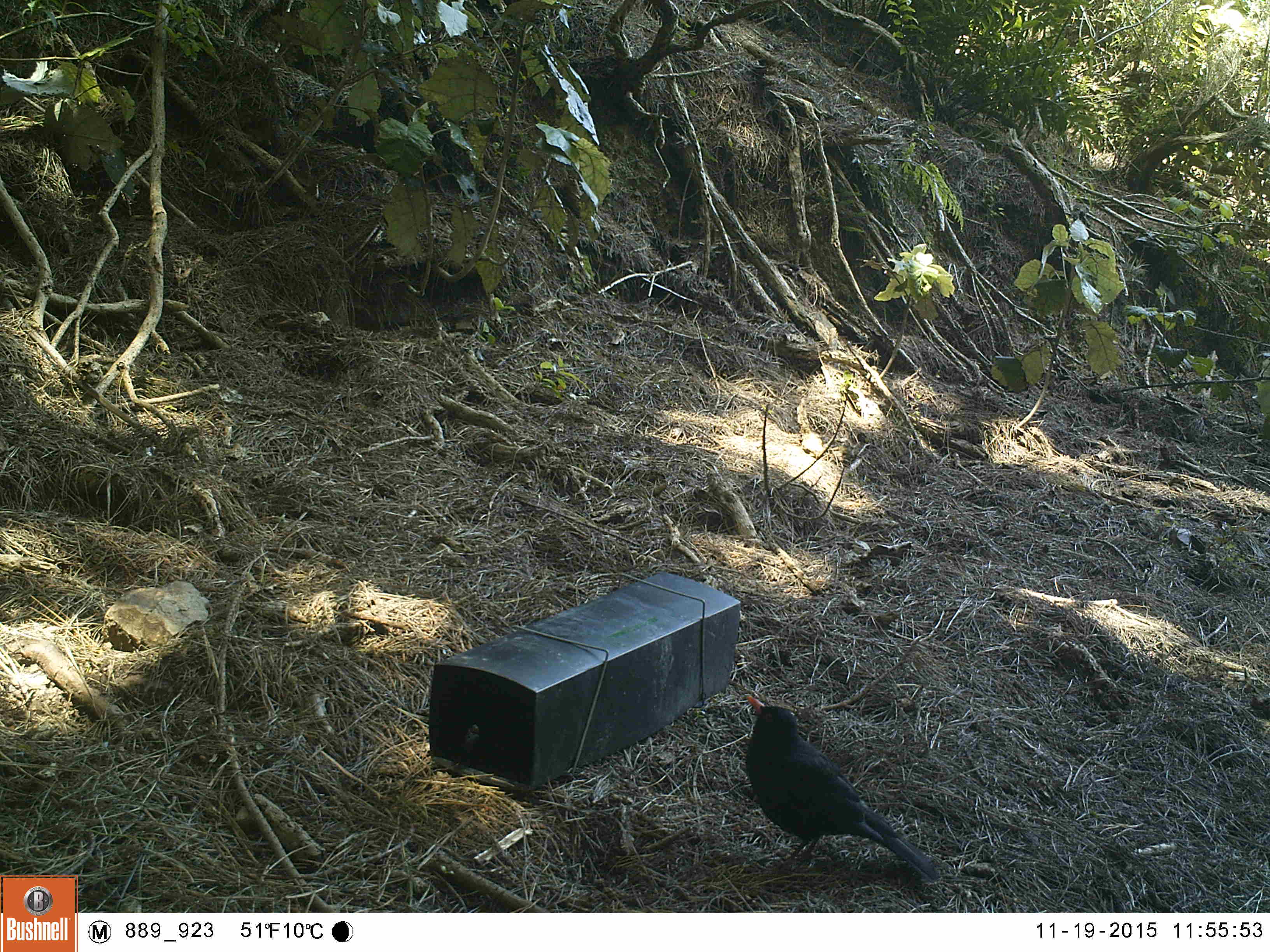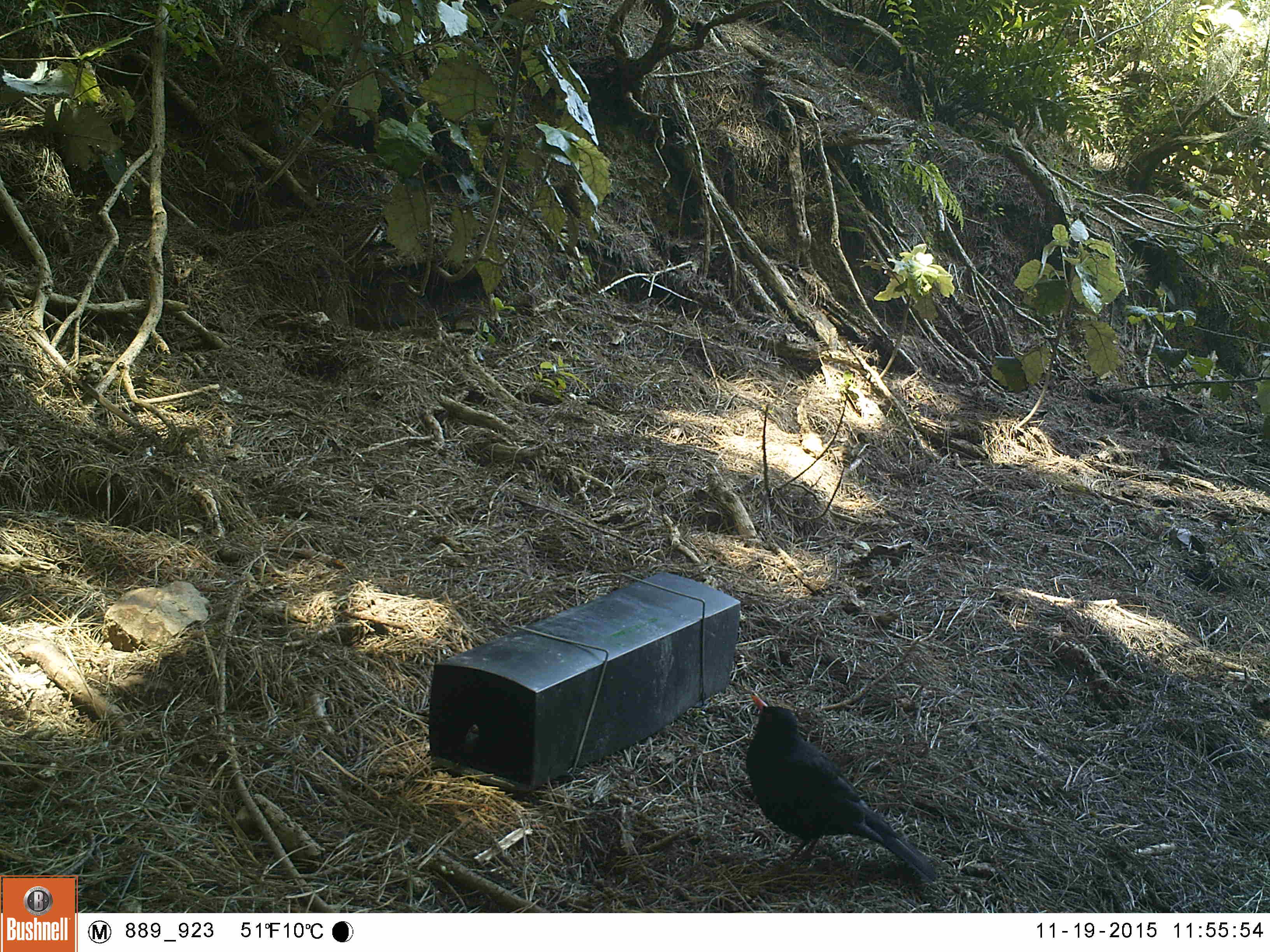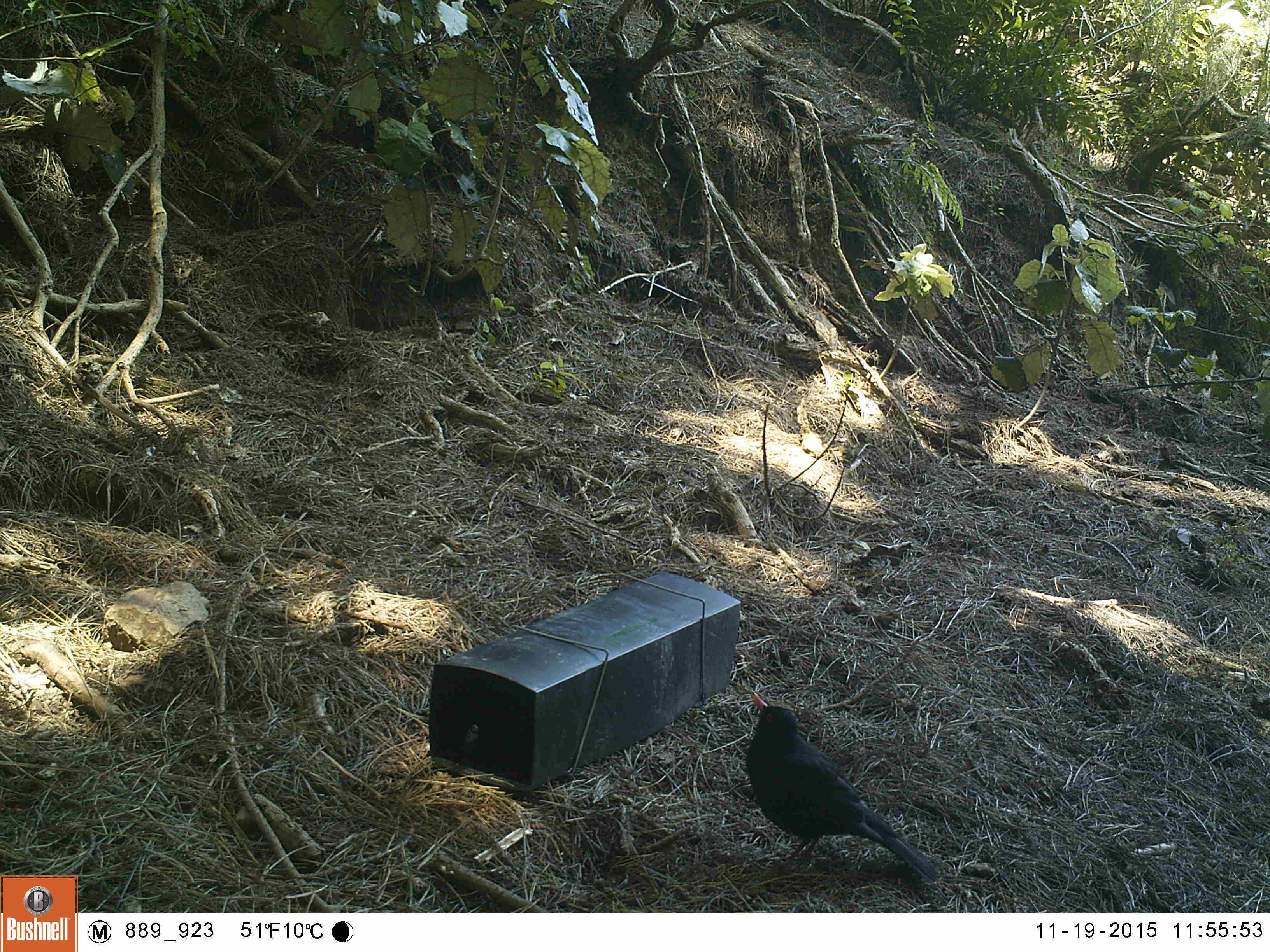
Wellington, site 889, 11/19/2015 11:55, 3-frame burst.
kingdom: Animalia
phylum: Chordata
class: Aves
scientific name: Aves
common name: bird